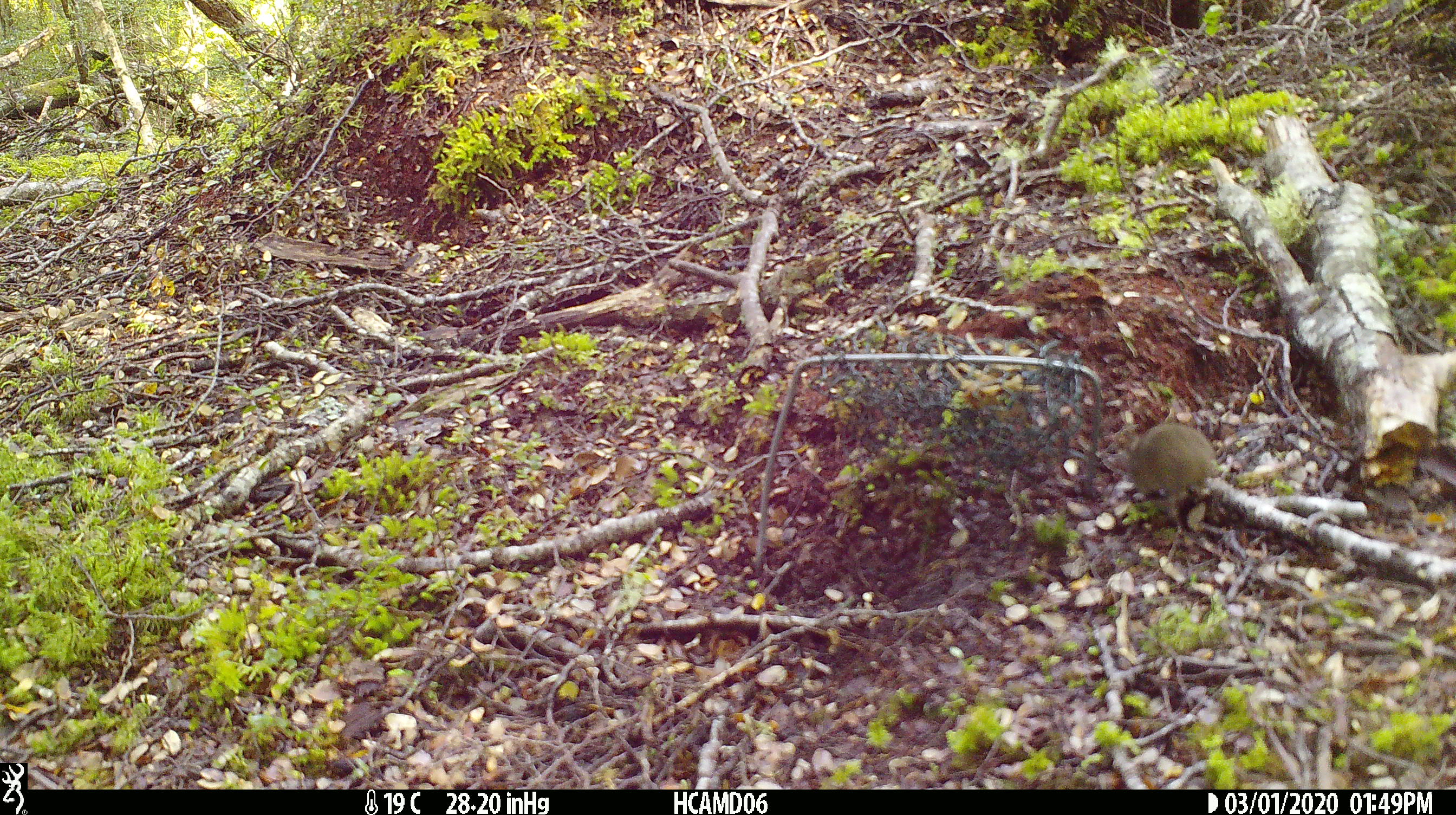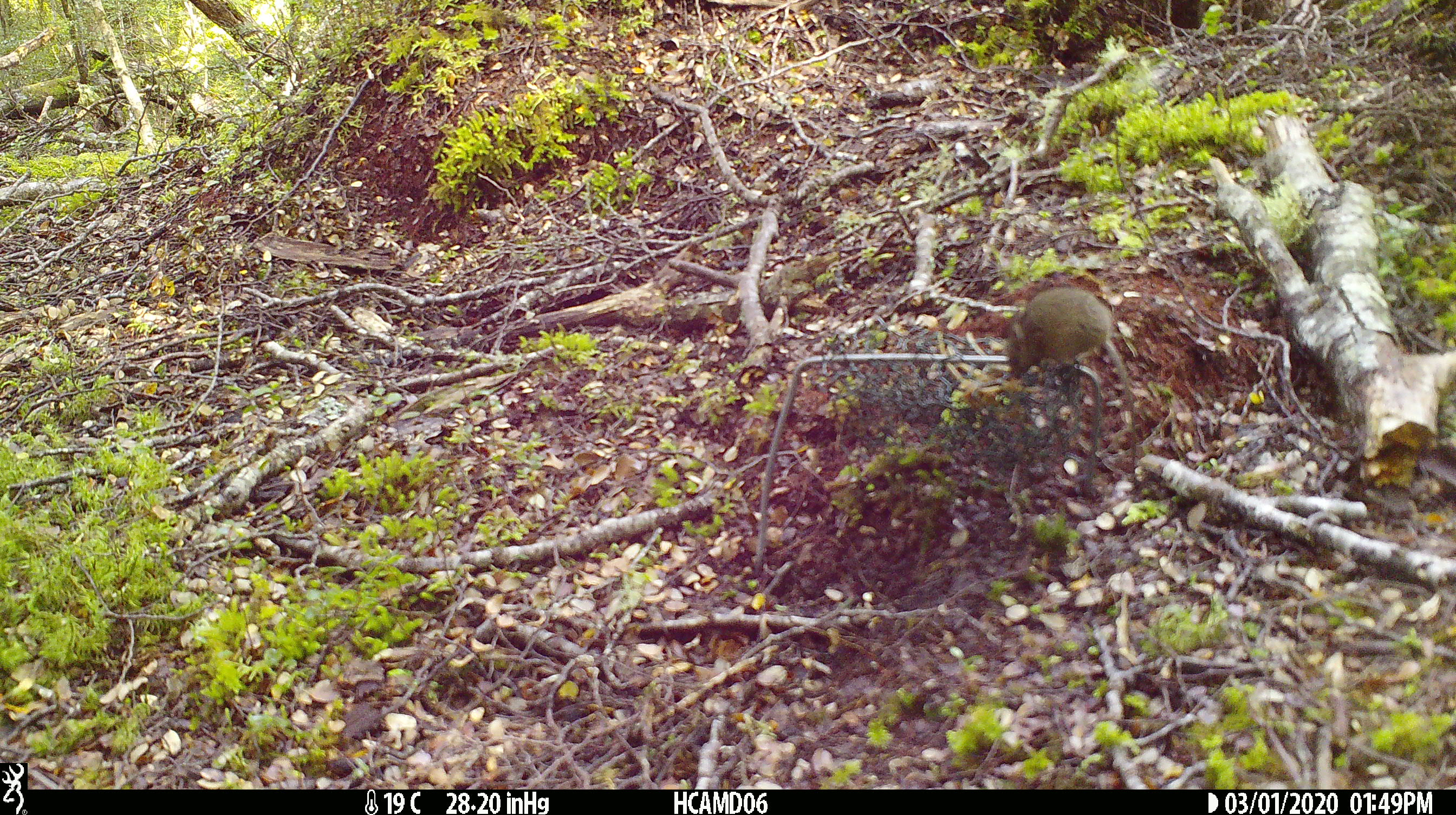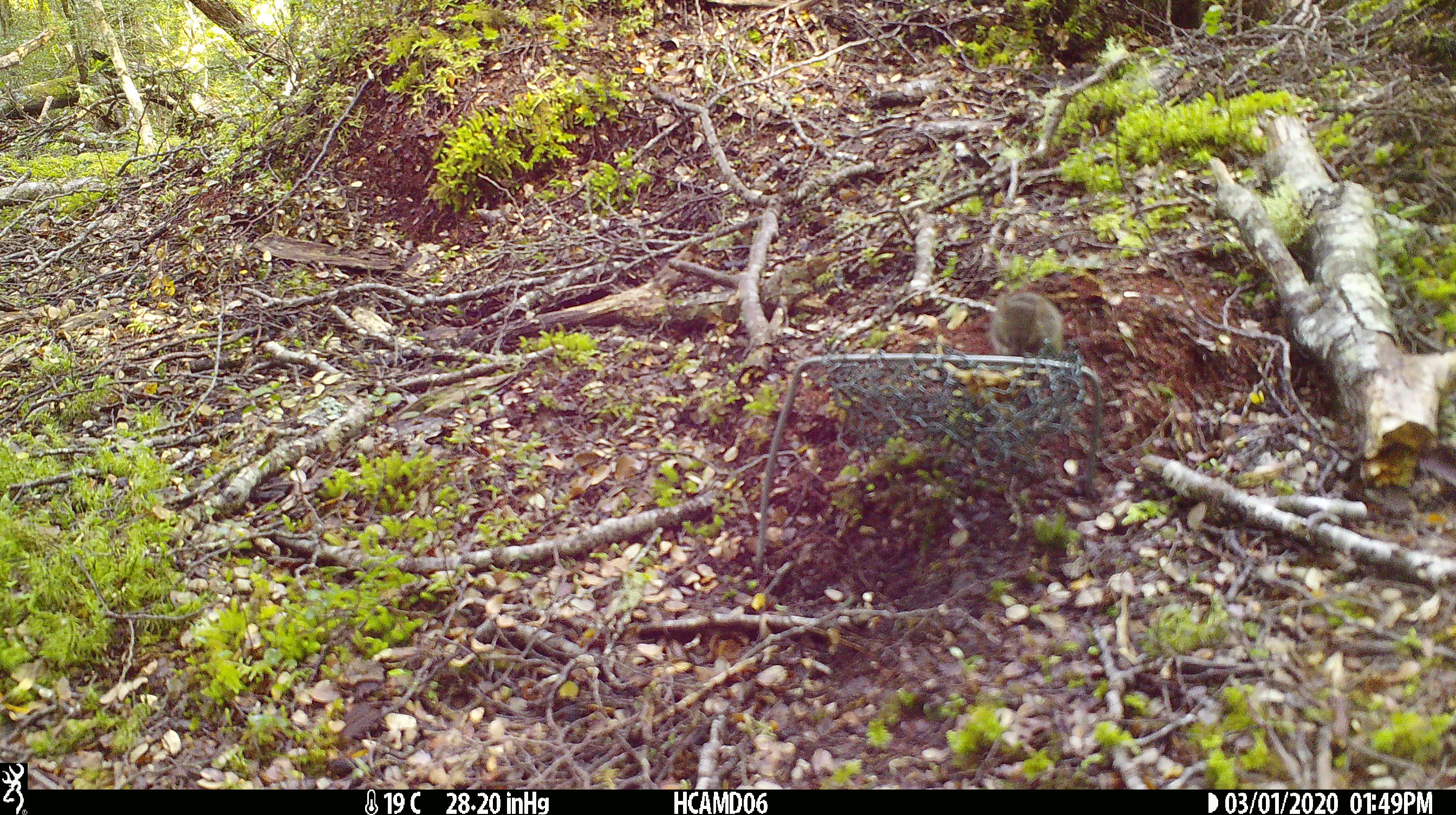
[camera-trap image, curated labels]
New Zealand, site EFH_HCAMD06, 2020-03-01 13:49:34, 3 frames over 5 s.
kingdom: Animalia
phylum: Chordata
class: Mammalia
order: Rodentia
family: Muridae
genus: Mus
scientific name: Mus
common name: mouse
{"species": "mouse (Mus)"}